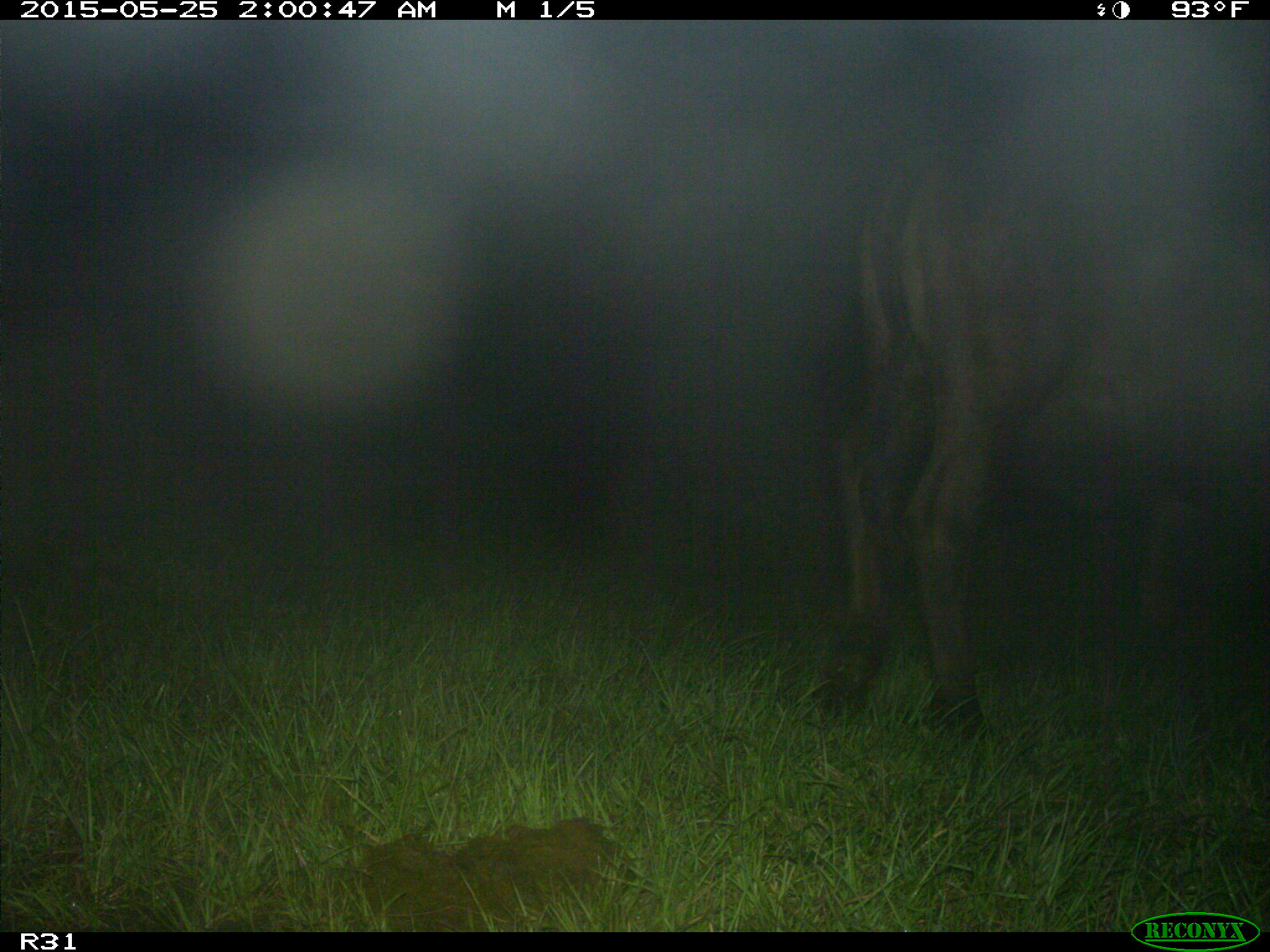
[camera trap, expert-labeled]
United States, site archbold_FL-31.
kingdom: Animalia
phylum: Chordata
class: Mammalia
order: Artiodactyla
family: Bovidae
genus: Bos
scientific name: Bos taurus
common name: domestic cow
Bos taurus (domestic cow).